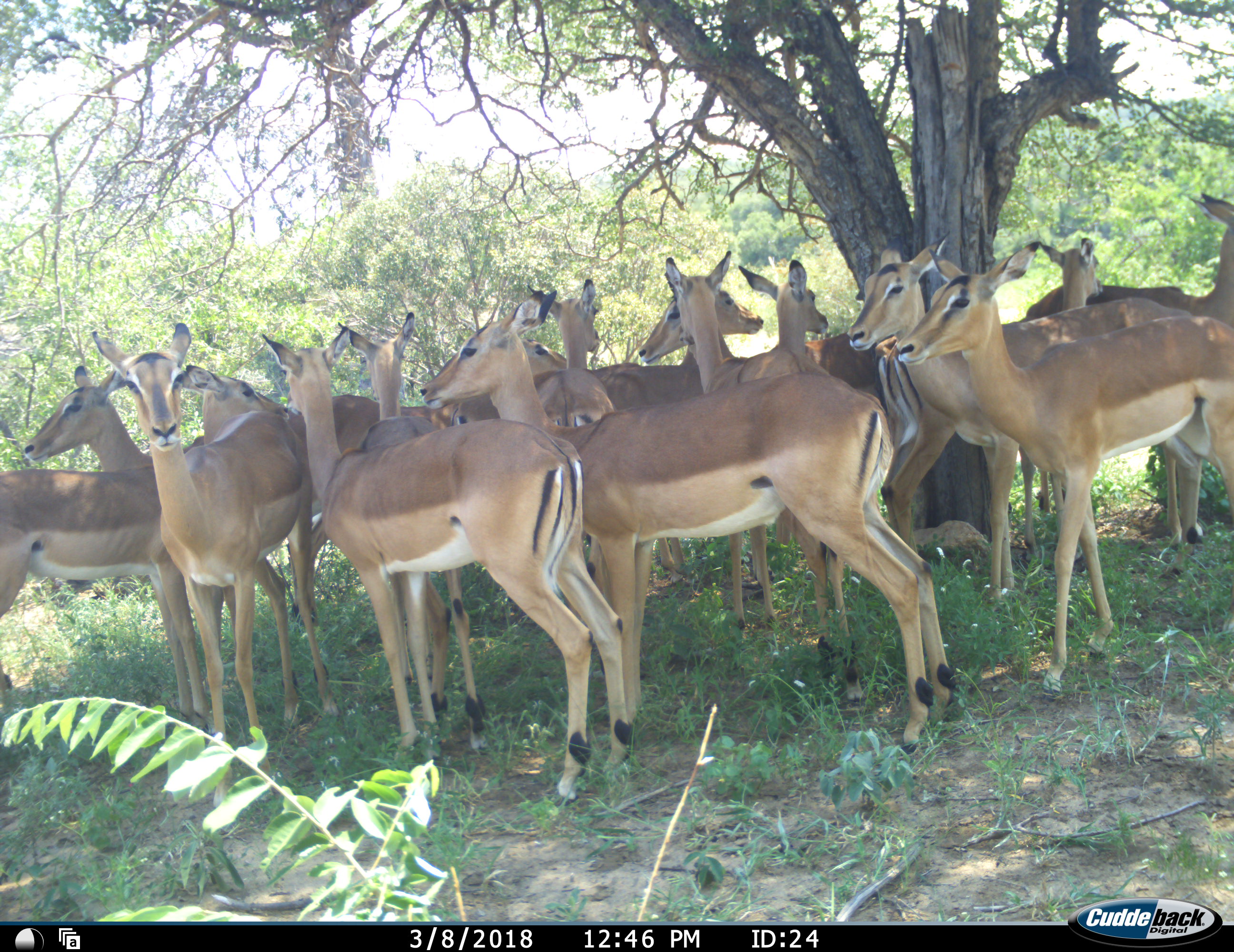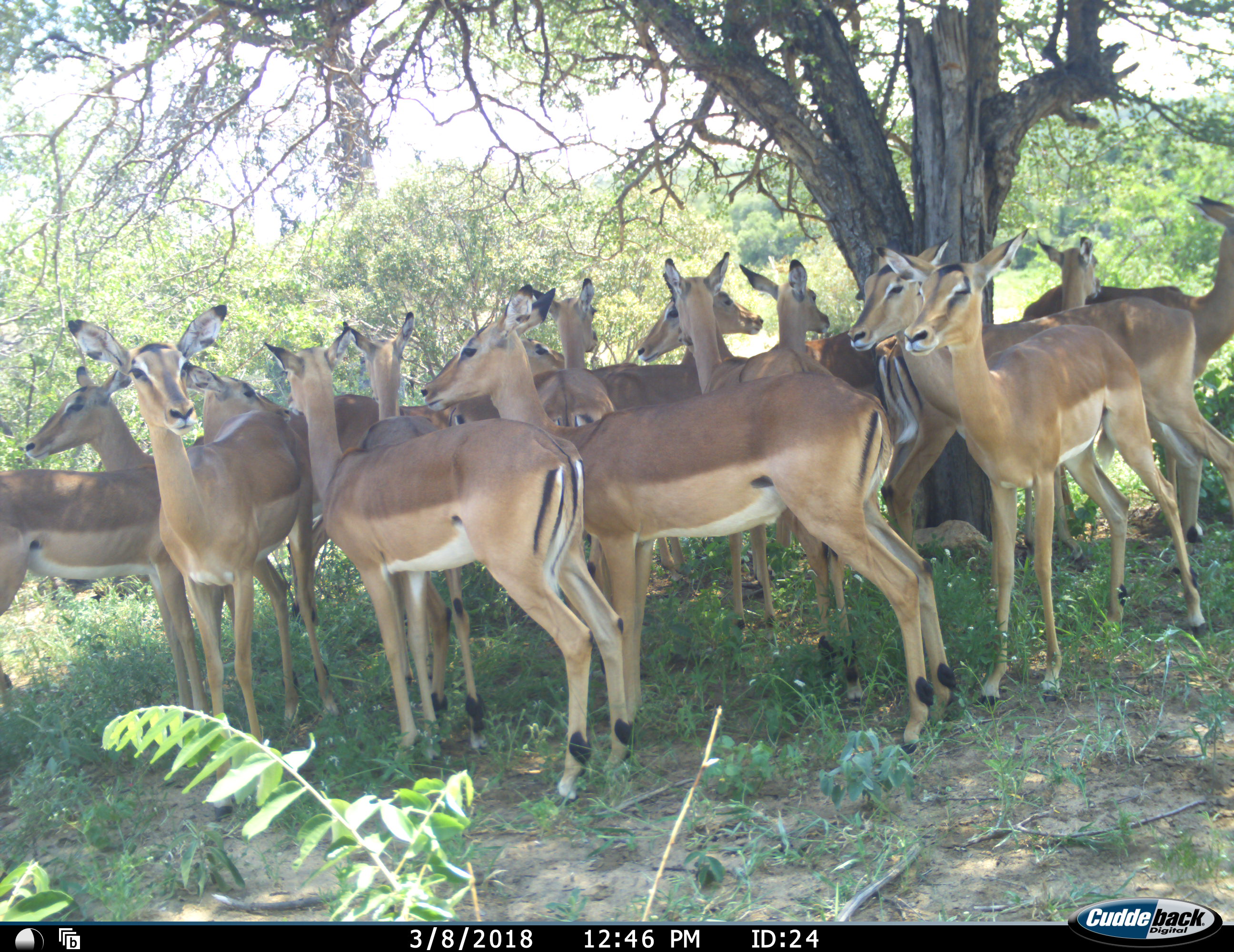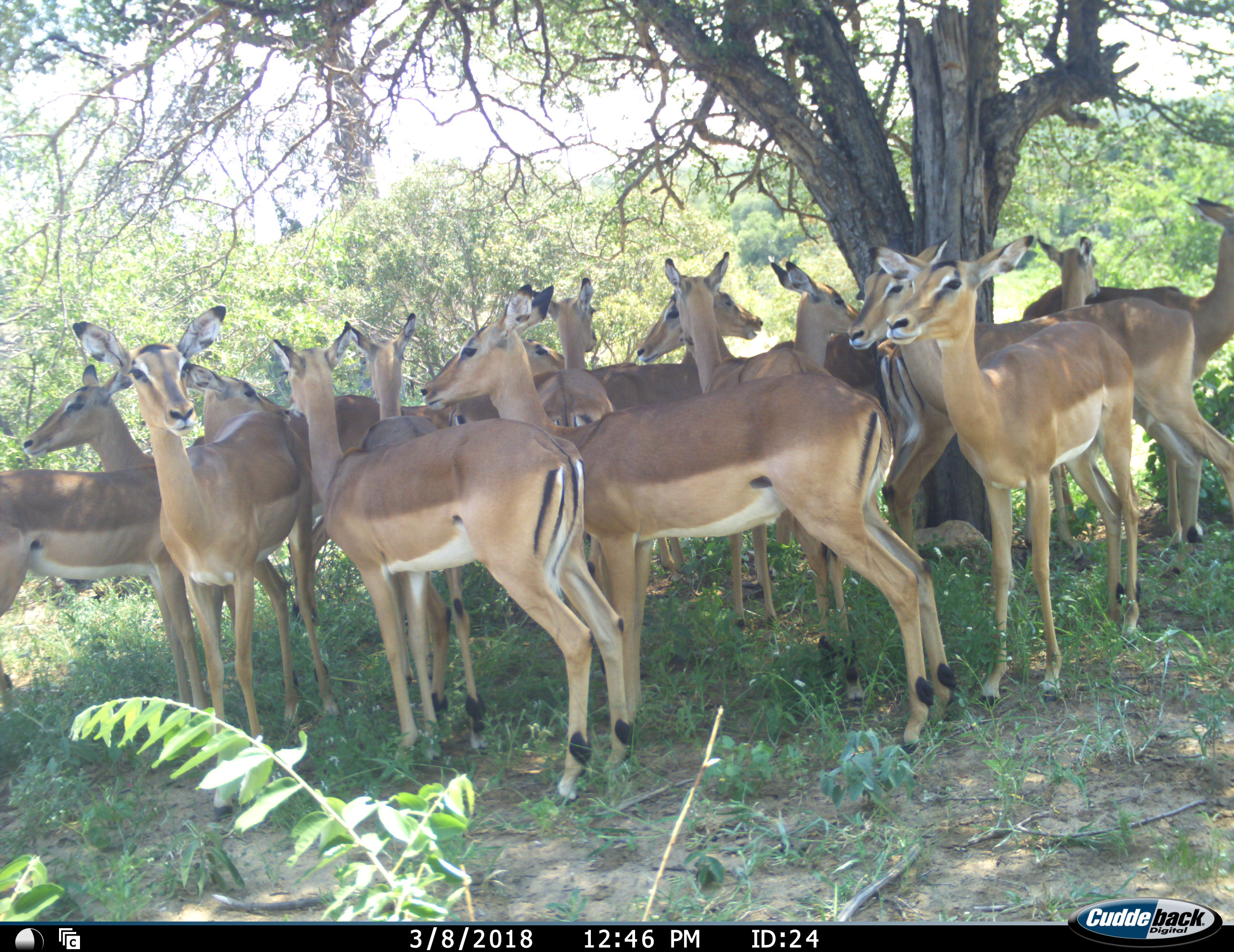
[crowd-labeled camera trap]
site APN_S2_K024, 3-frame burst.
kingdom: Animalia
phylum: Chordata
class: Mammalia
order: Artiodactyla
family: Bovidae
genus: Aepyceros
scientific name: Aepyceros melampus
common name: impala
Impala (Aepyceros melampus), count 11-50. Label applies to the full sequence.